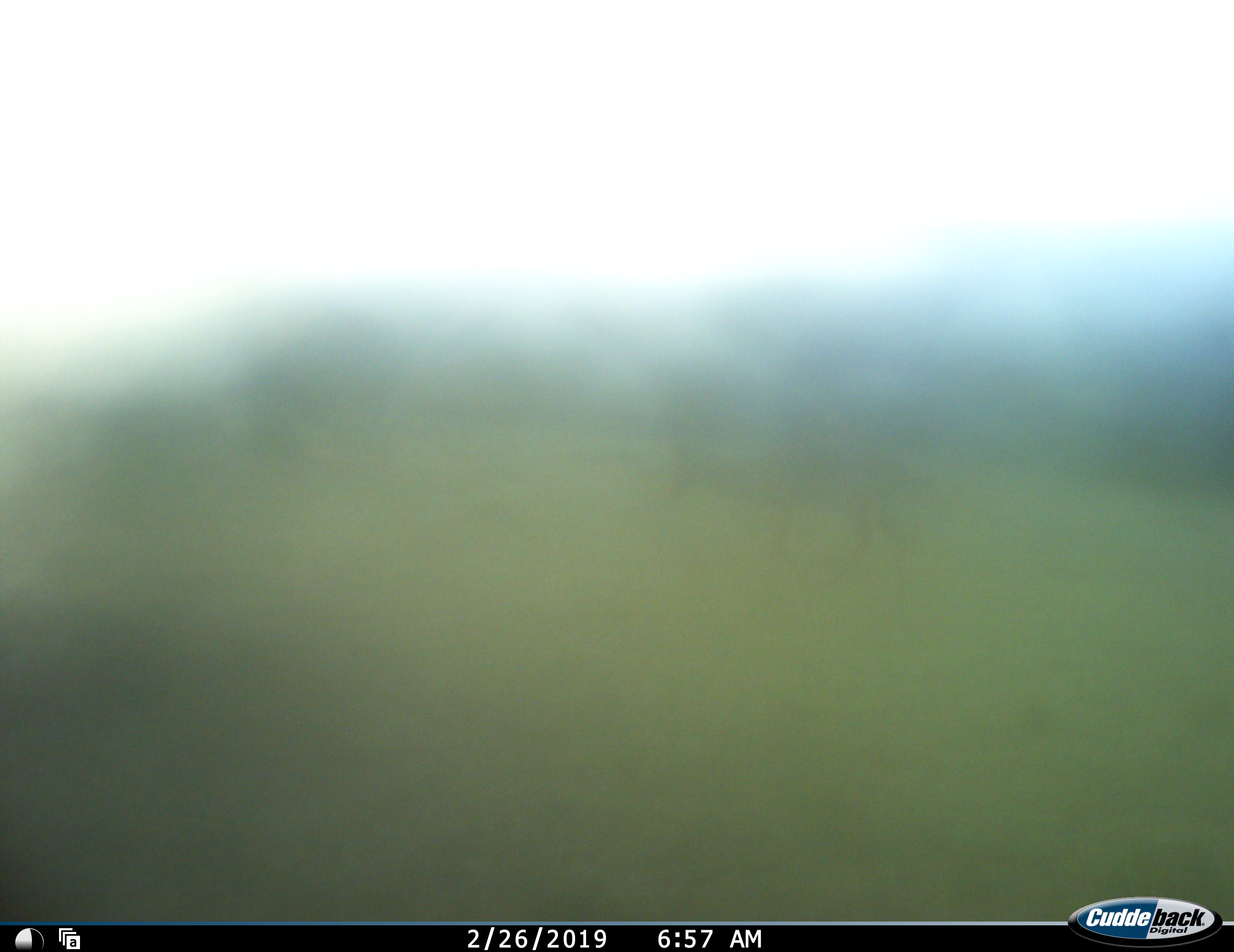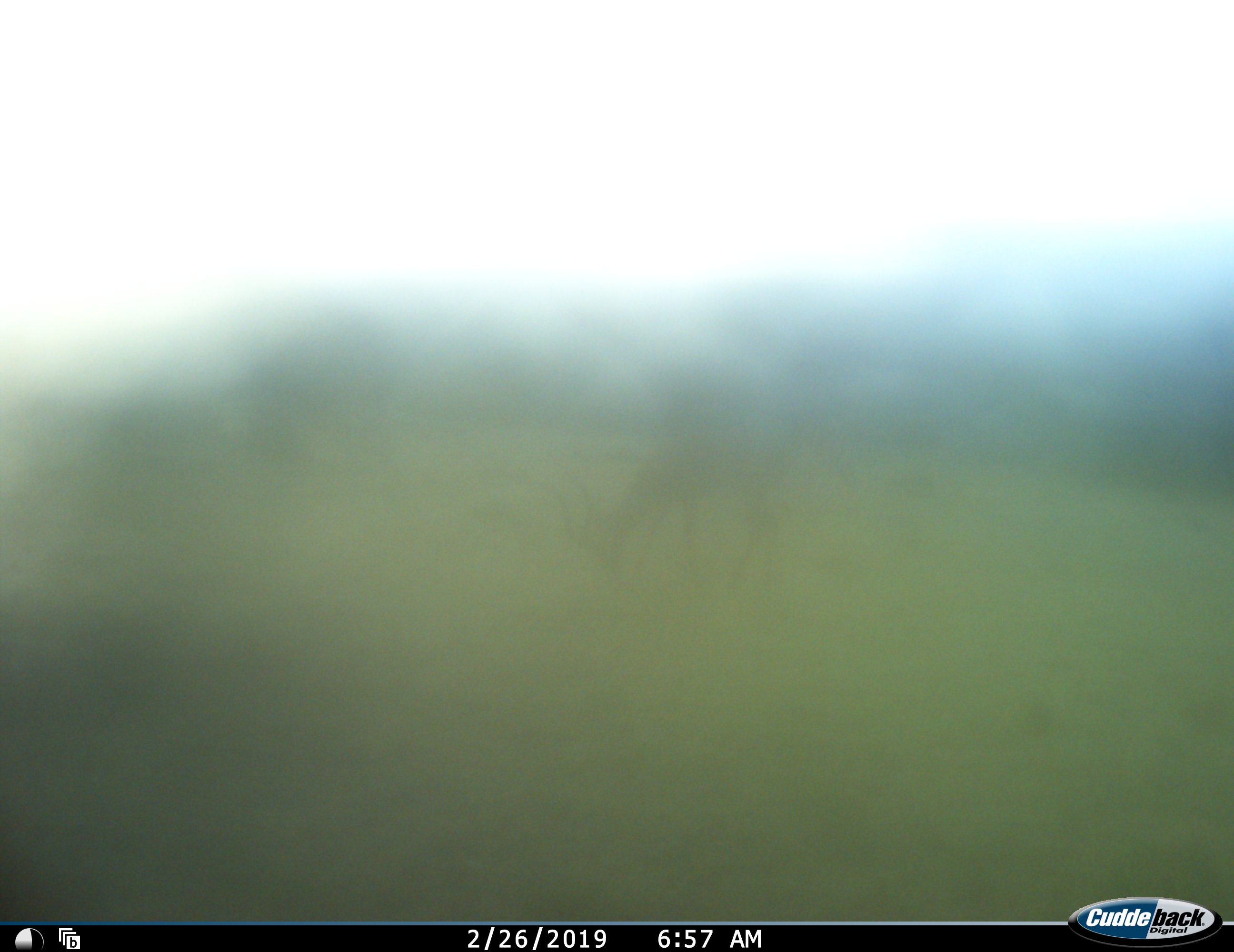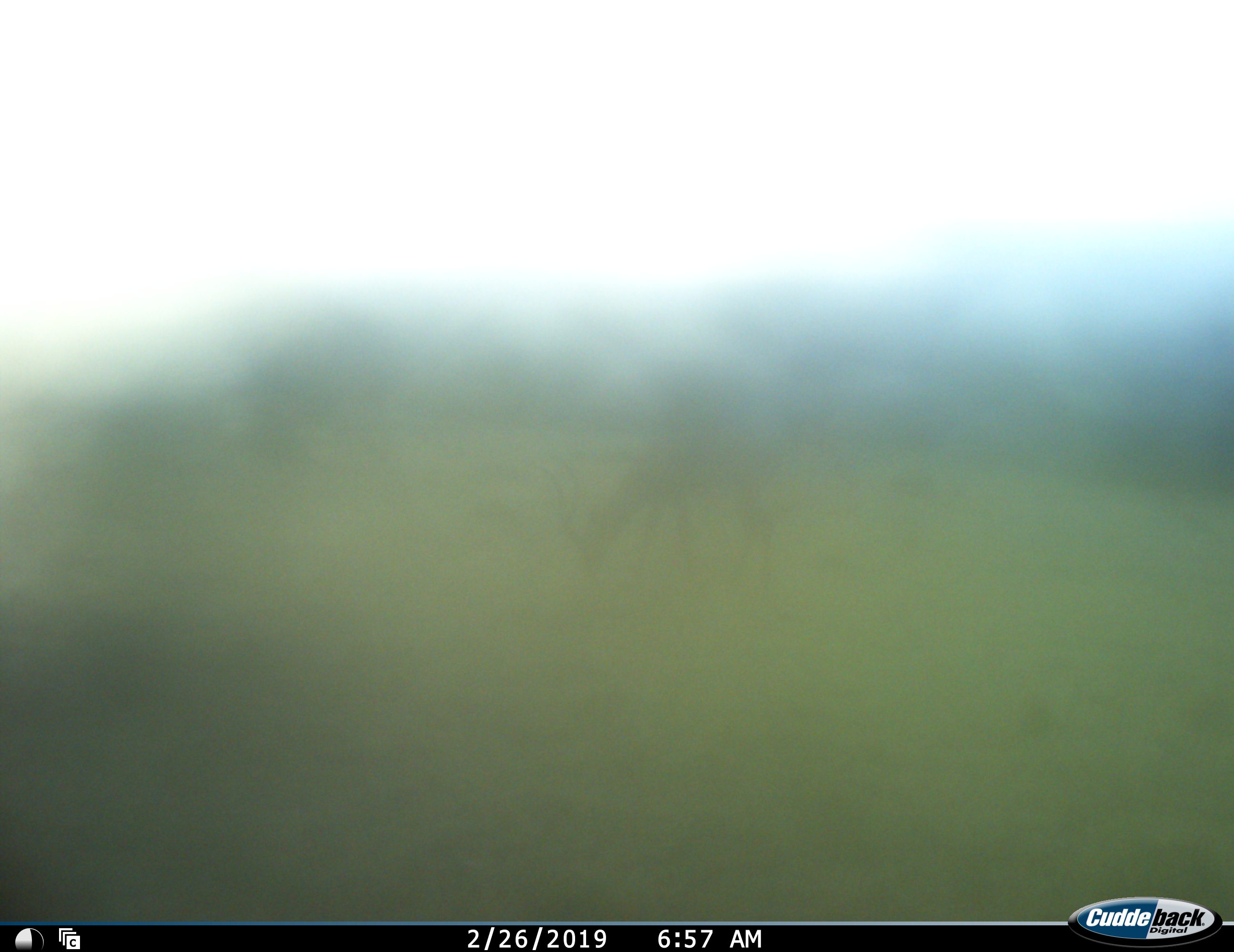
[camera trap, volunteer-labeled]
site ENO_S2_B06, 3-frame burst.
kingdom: Animalia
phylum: Chordata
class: Mammalia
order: Artiodactyla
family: Bovidae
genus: Aepyceros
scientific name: Aepyceros melampus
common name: impala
Impala (Aepyceros melampus), count 1. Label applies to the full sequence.